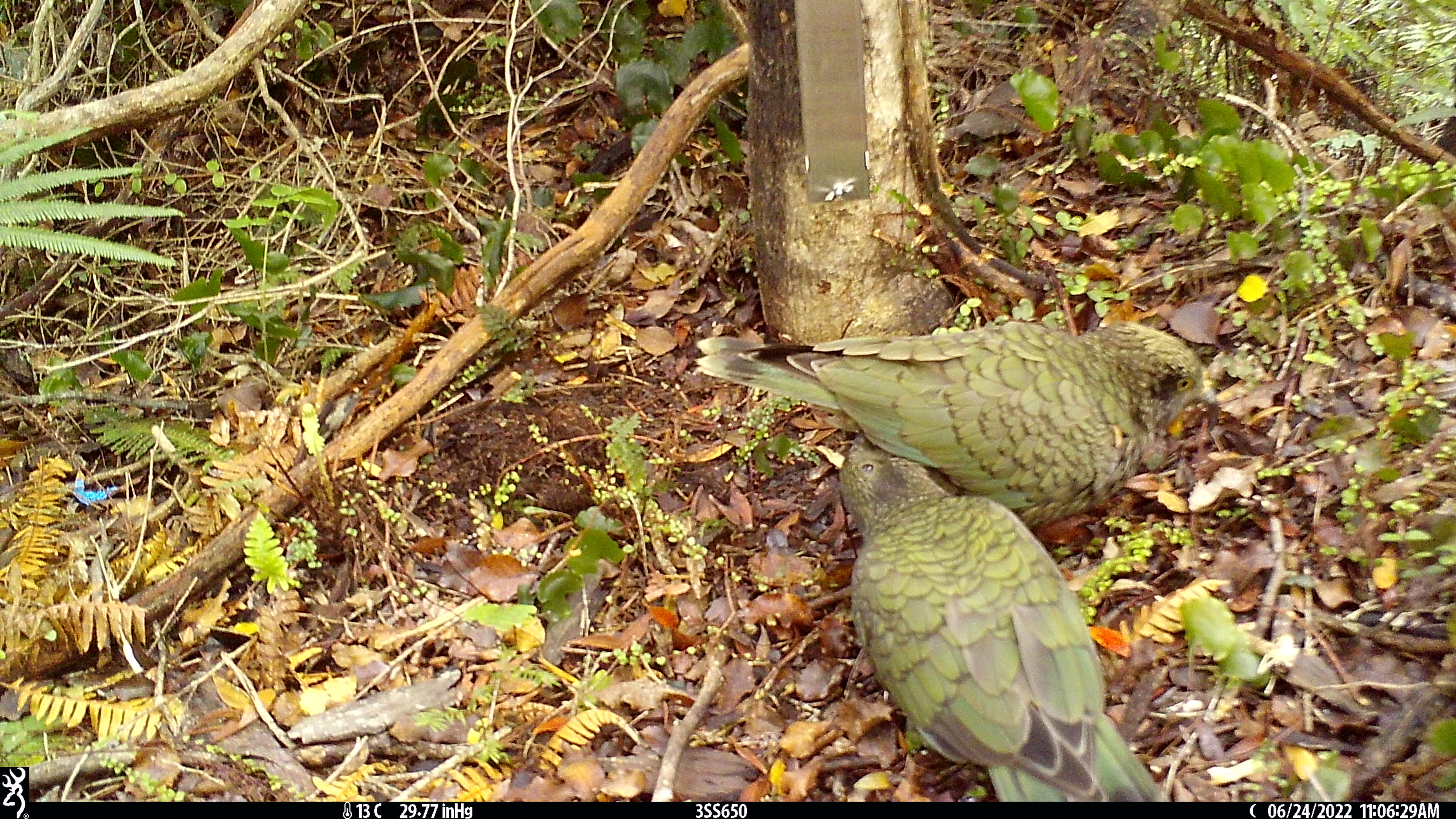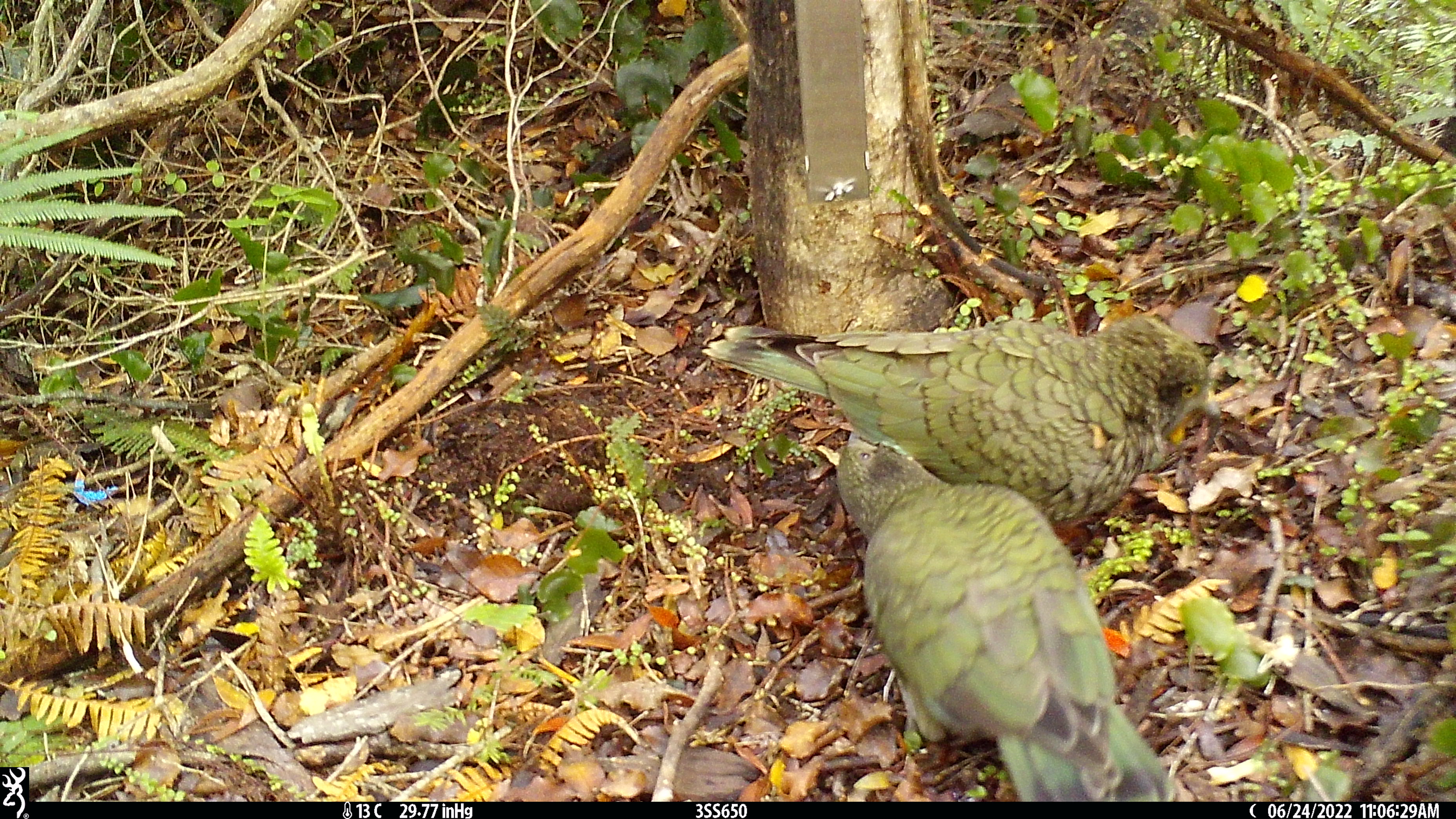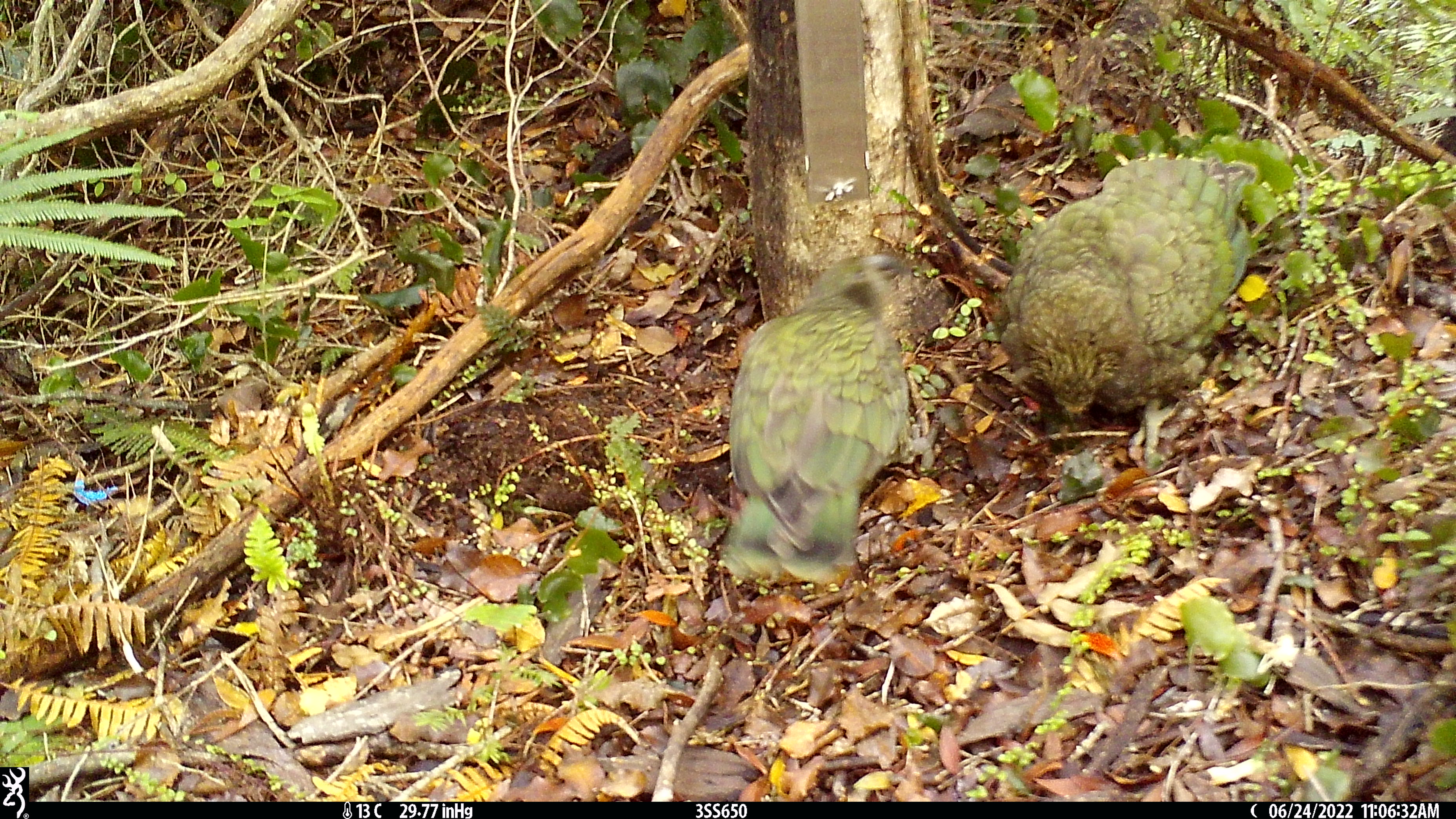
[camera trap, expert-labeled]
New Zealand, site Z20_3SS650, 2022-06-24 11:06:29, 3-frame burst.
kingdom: Animalia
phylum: Chordata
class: Aves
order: Psittaciformes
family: Strigopidae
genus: Nestor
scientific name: Nestor notabilis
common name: kea